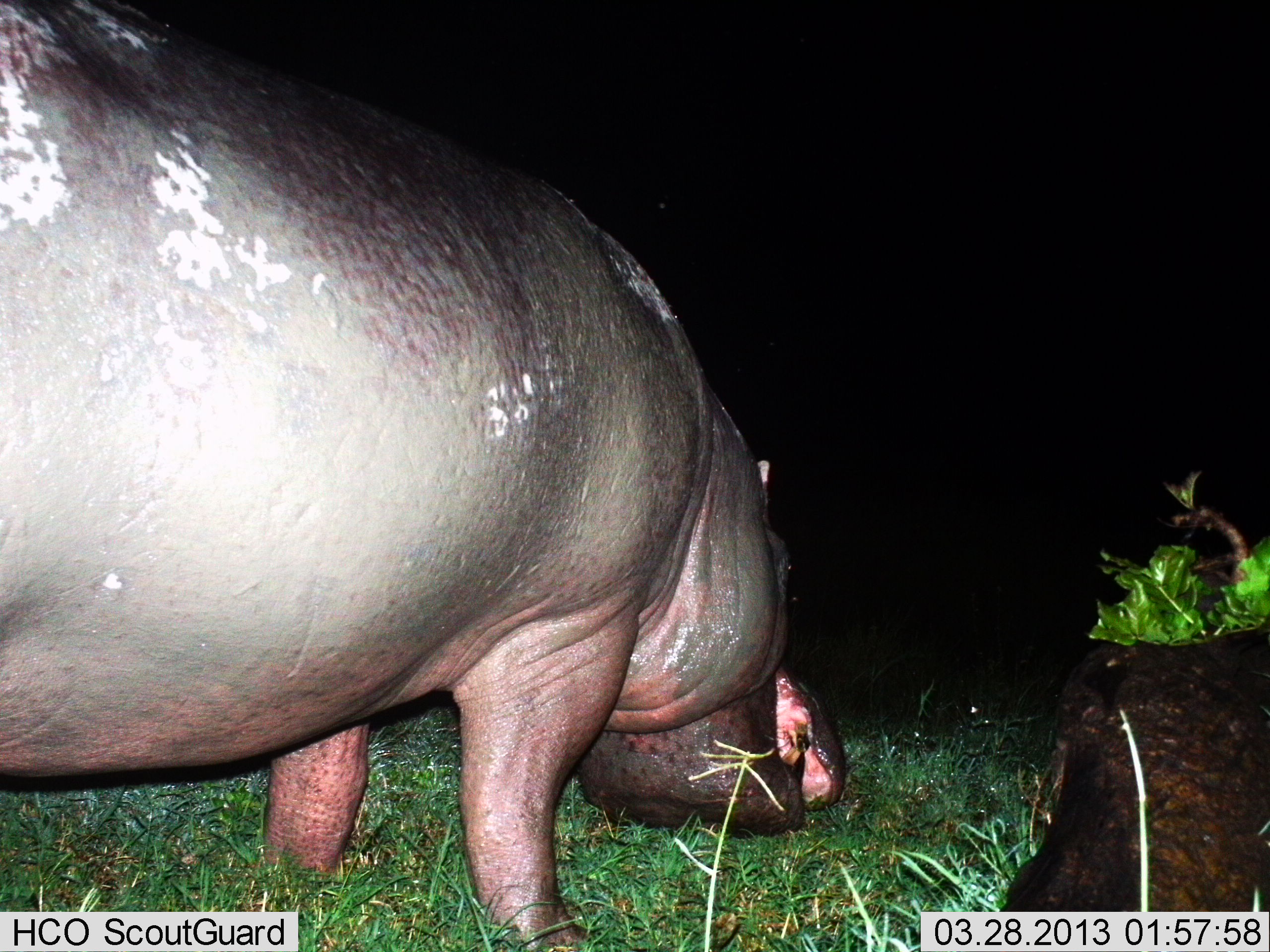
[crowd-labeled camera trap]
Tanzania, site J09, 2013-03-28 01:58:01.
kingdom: Animalia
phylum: Chordata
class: Mammalia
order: Artiodactyla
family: Hippopotamidae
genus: Hippopotamus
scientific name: Hippopotamus amphibius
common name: hippopotamus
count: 1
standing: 24%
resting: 0%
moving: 14%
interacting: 0%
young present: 0%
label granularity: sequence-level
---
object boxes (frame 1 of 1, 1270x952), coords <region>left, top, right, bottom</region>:
animal: <region>0, 0, 846, 952</region>